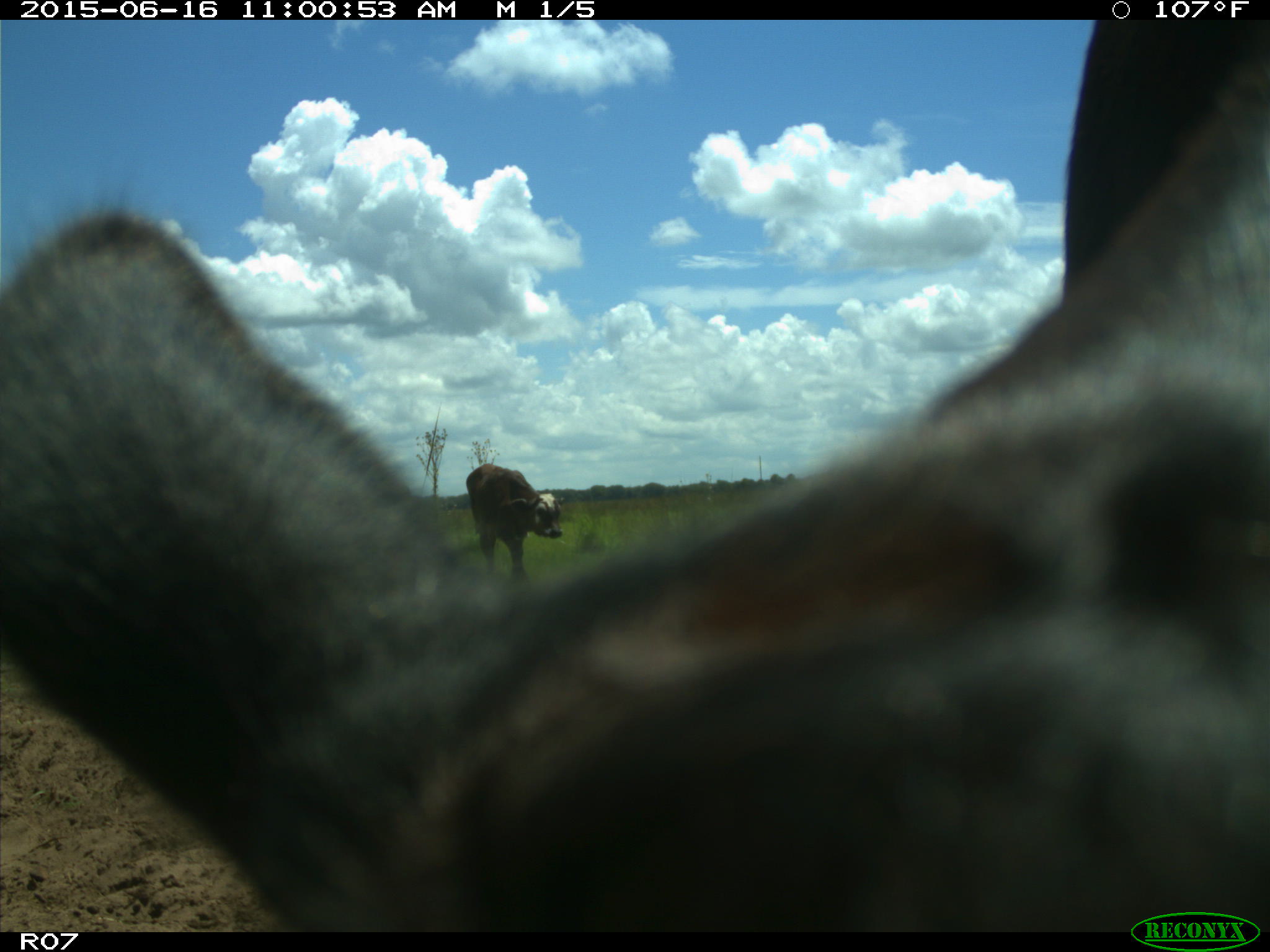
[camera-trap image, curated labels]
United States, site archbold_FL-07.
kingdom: Animalia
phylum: Chordata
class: Mammalia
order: Artiodactyla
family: Bovidae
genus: Bos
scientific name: Bos taurus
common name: domestic cow